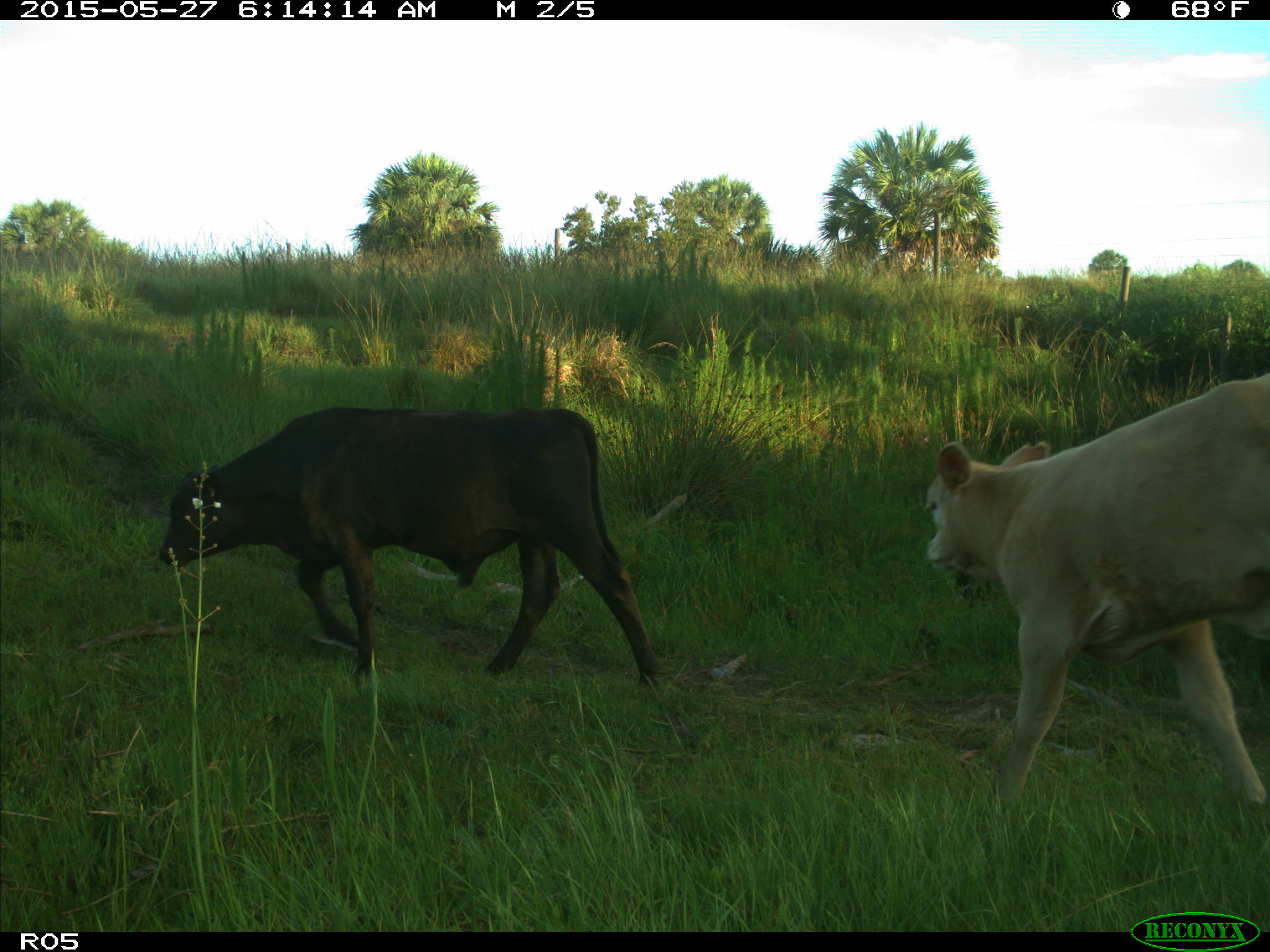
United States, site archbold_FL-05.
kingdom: Animalia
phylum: Chordata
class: Mammalia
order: Artiodactyla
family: Bovidae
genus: Bos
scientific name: Bos taurus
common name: domestic cow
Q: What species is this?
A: Bos taurus (domestic cow).